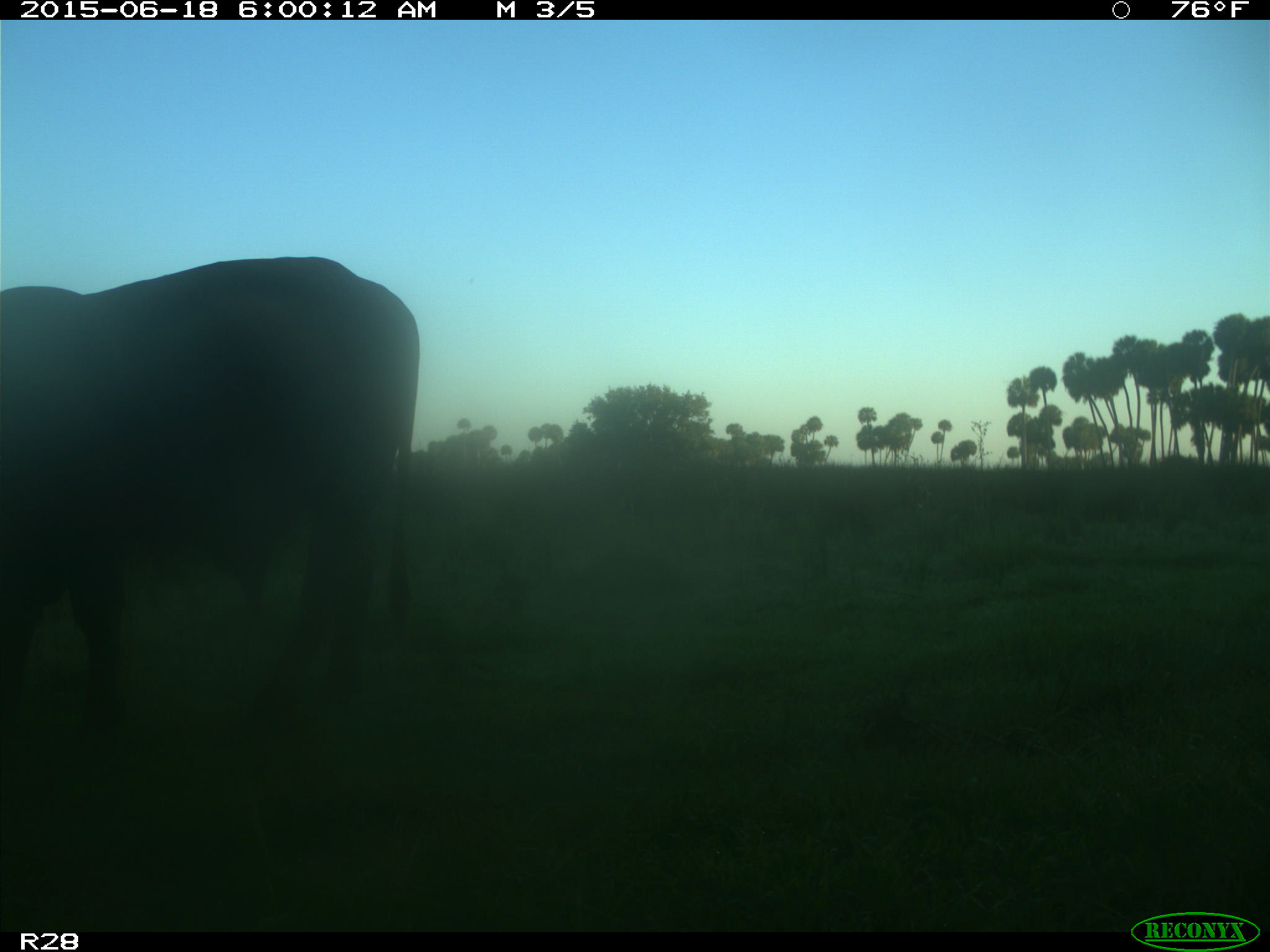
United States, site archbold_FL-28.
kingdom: Animalia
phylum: Chordata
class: Mammalia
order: Artiodactyla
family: Bovidae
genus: Bos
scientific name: Bos taurus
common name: domestic cow